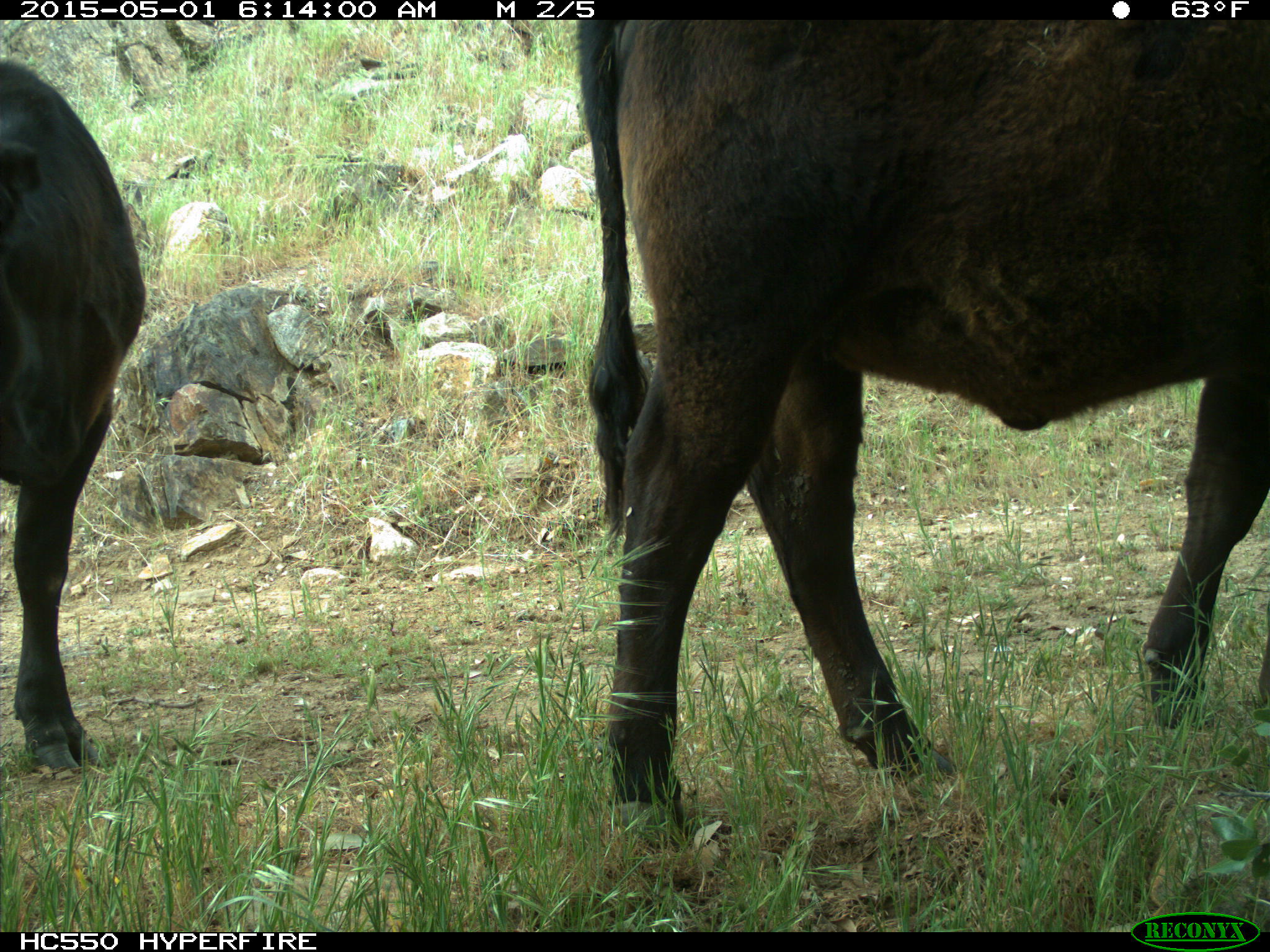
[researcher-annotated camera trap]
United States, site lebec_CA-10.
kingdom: Animalia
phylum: Chordata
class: Mammalia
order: Artiodactyla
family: Bovidae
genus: Bos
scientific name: Bos taurus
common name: domestic cow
Bos taurus (domestic cow).